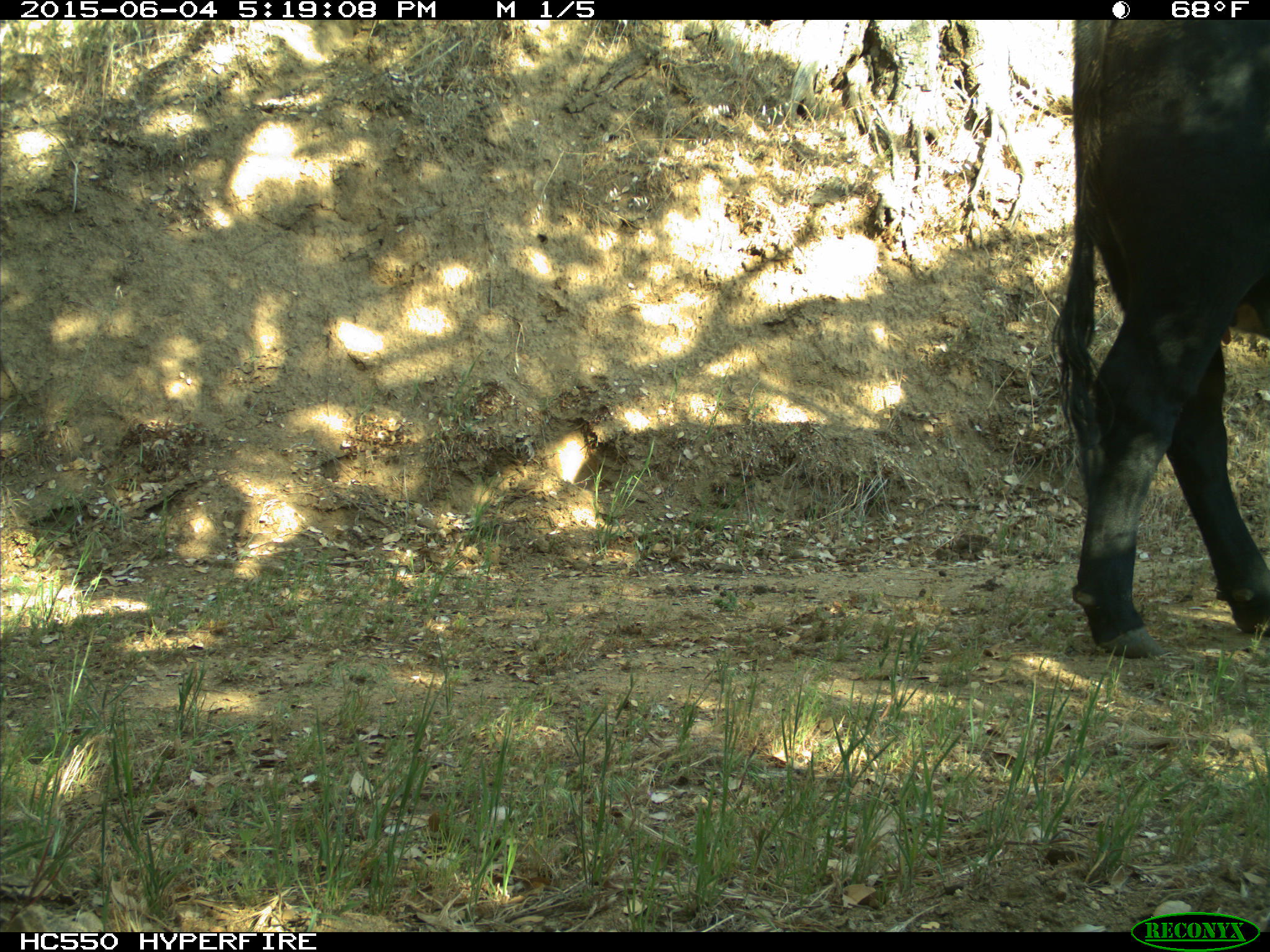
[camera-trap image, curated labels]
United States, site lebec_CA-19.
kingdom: Animalia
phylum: Chordata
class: Mammalia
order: Artiodactyla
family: Bovidae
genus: Bos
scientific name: Bos taurus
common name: domestic cow